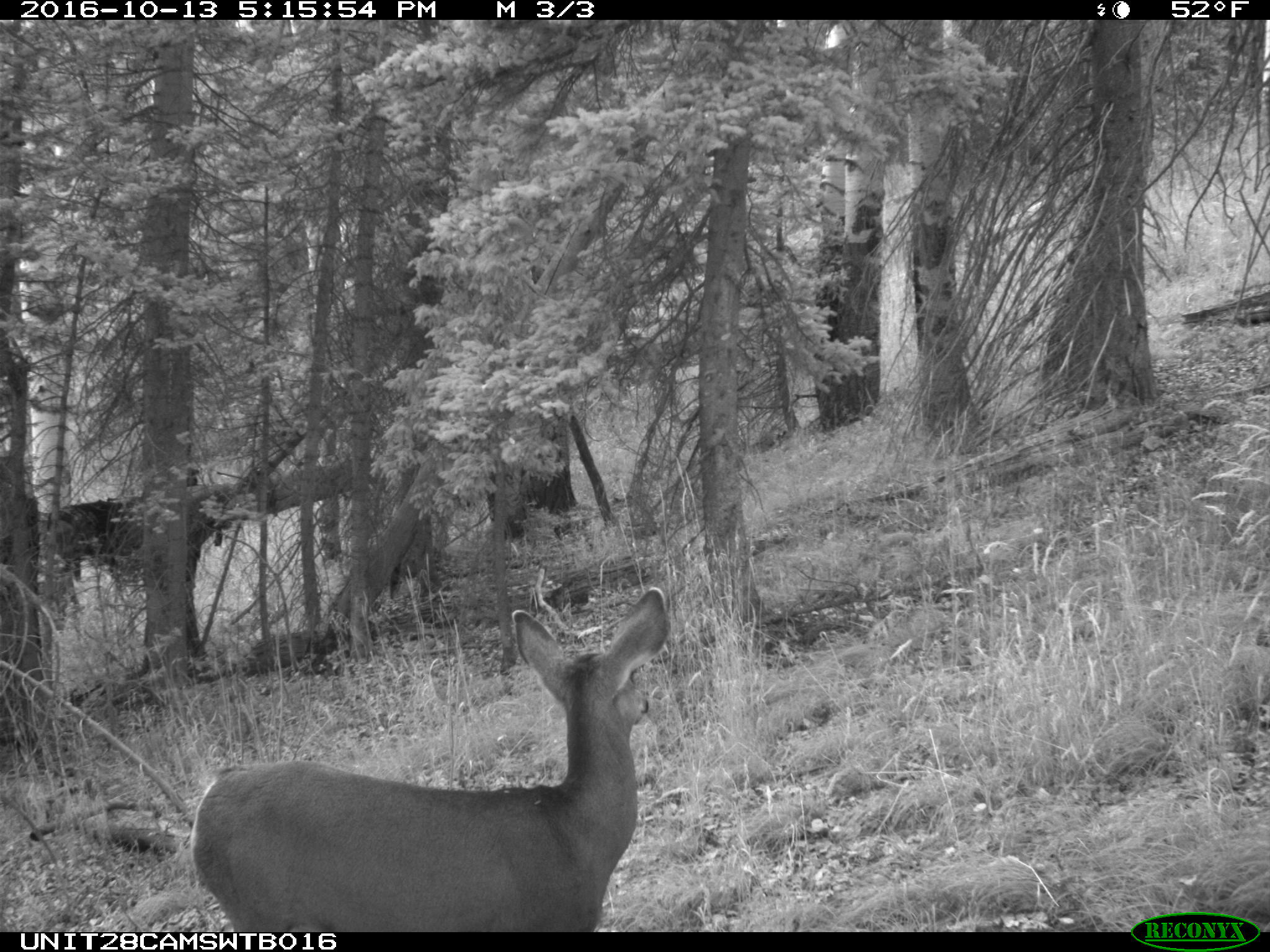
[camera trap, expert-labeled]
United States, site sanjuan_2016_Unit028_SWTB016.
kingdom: Animalia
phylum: Chordata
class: Mammalia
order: Artiodactyla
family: Cervidae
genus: Odocoileus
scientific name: Odocoileus hemionus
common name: mule deer